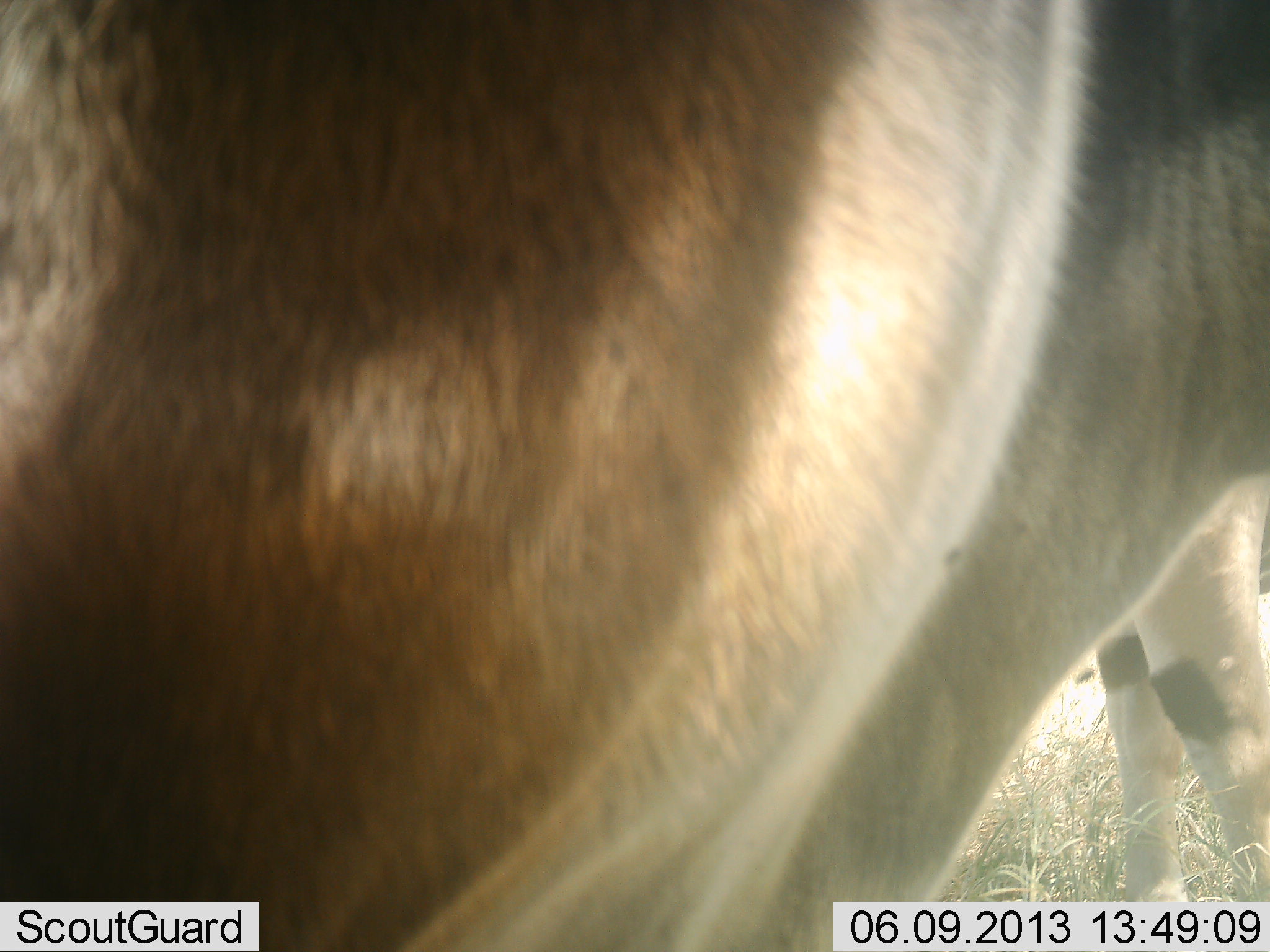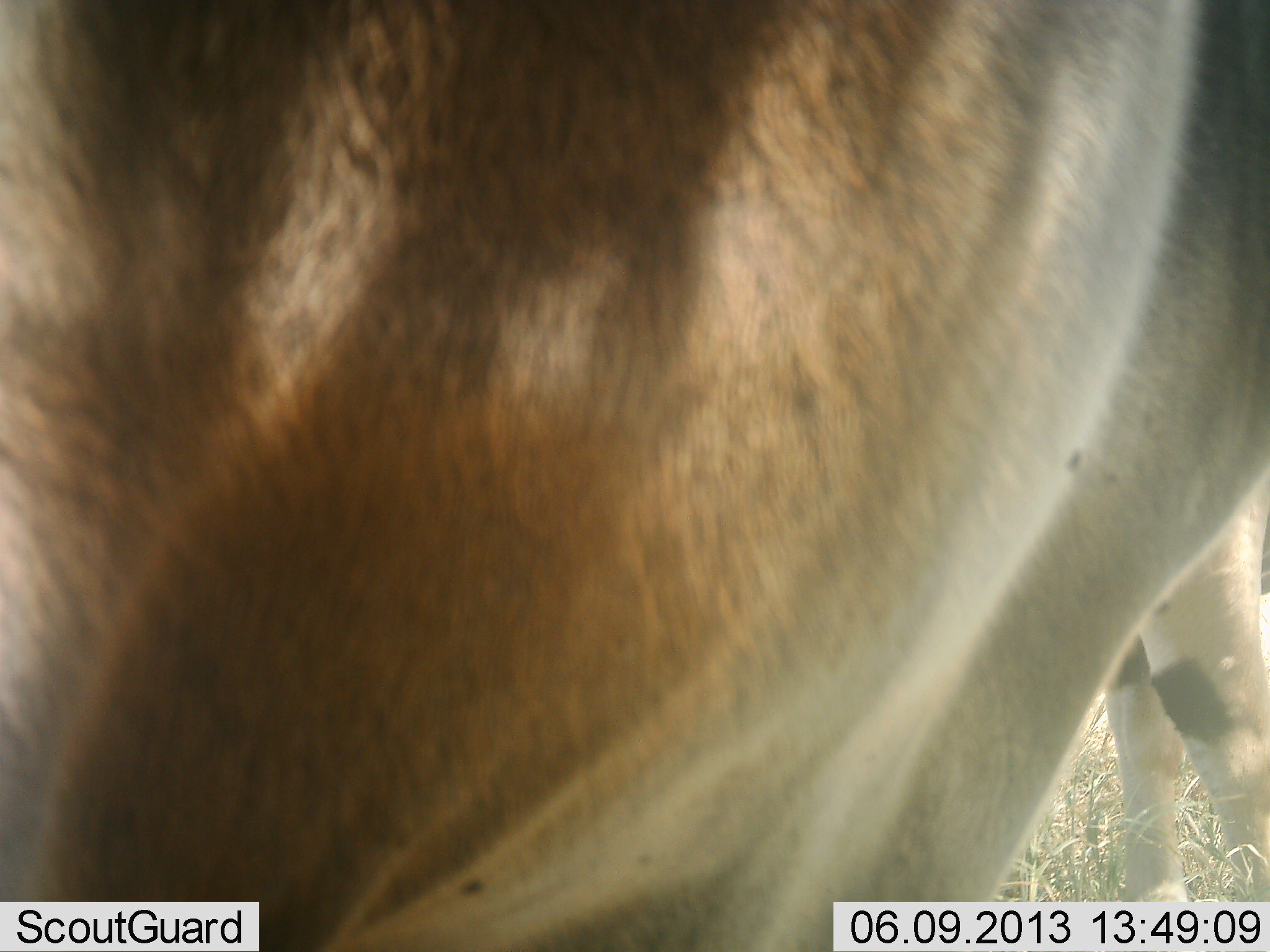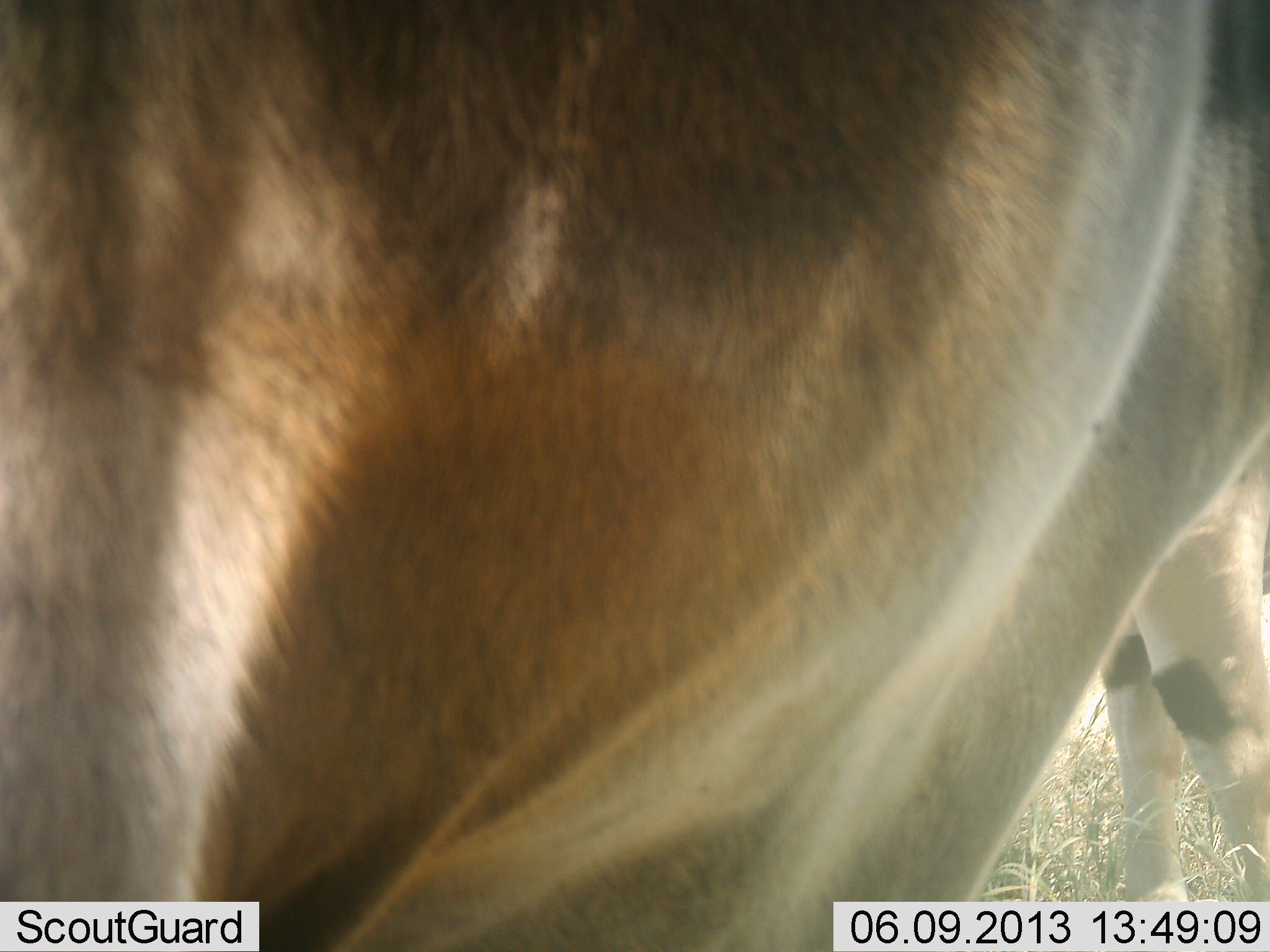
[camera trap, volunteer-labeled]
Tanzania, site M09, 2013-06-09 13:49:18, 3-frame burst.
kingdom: Animalia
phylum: Chordata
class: Mammalia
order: Artiodactyla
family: Bovidae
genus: Tragelaphus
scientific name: Tragelaphus oryx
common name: eland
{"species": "eland (Tragelaphus oryx)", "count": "2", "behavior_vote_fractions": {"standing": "93%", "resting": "0%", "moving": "13%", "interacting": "0%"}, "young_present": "0%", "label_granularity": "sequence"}